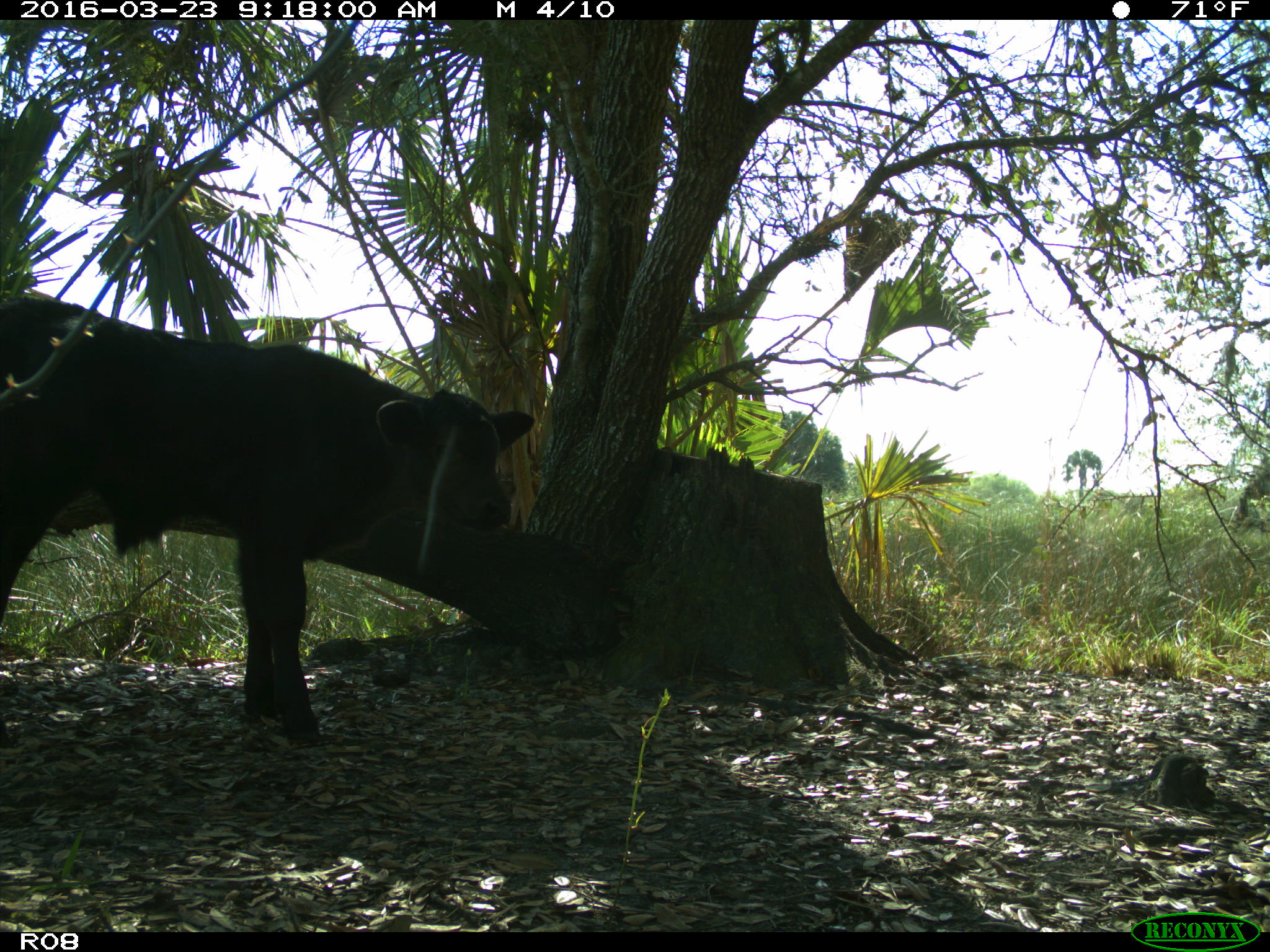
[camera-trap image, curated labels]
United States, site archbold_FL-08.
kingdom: Animalia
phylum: Chordata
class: Mammalia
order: Artiodactyla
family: Bovidae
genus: Bos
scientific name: Bos taurus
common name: domestic cow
Bos taurus (domestic cow).